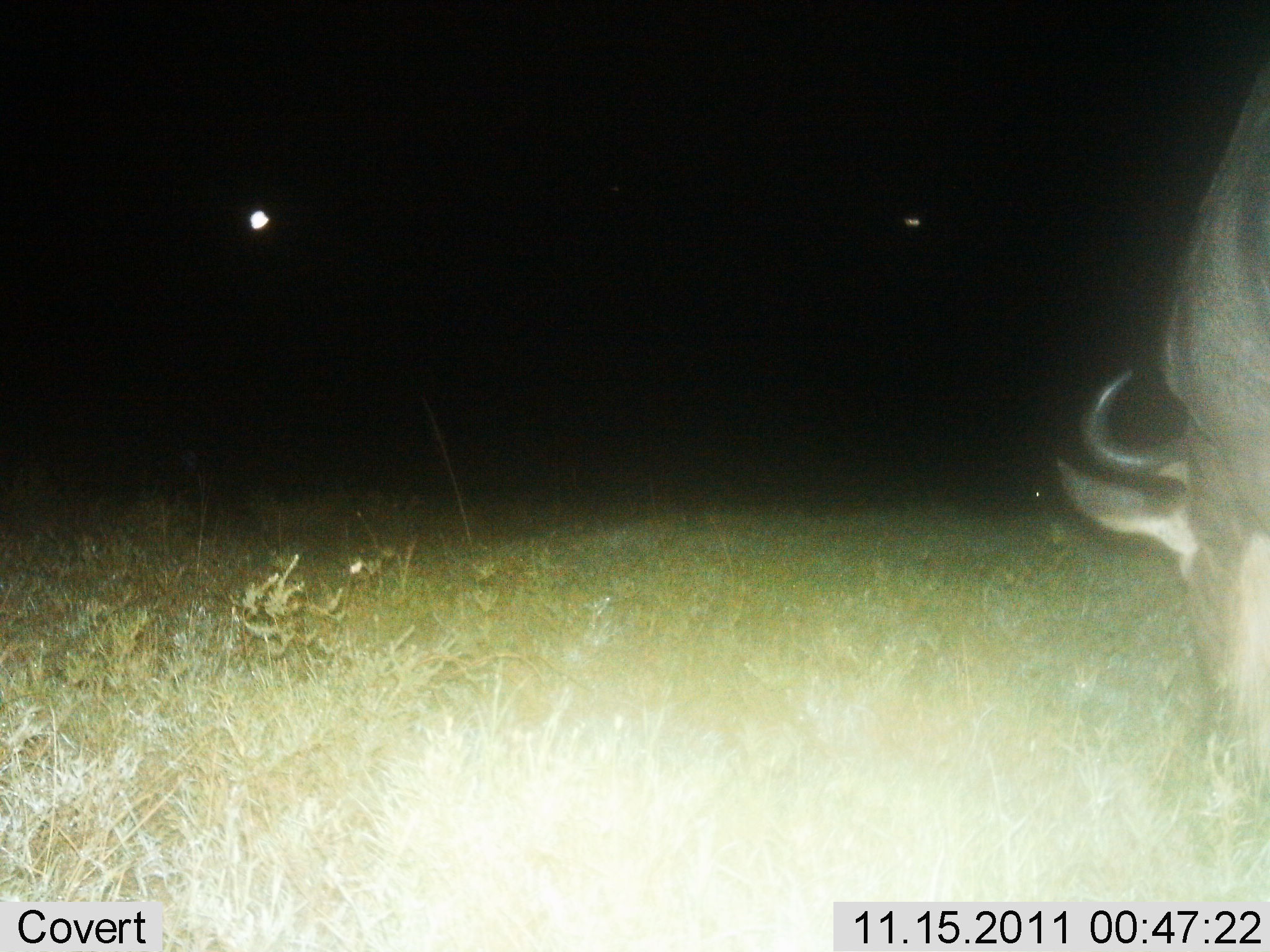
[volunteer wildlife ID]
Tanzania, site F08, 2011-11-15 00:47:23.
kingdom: Animalia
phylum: Chordata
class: Mammalia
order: Artiodactyla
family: Bovidae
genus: Connochaetes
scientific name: Connochaetes taurinus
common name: blue wildebeest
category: wildebeest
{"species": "wildebeest (blue wildebeest) (Connochaetes taurinus)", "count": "1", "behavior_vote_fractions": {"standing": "18%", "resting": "0%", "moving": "0%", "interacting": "0%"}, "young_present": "0%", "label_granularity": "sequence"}